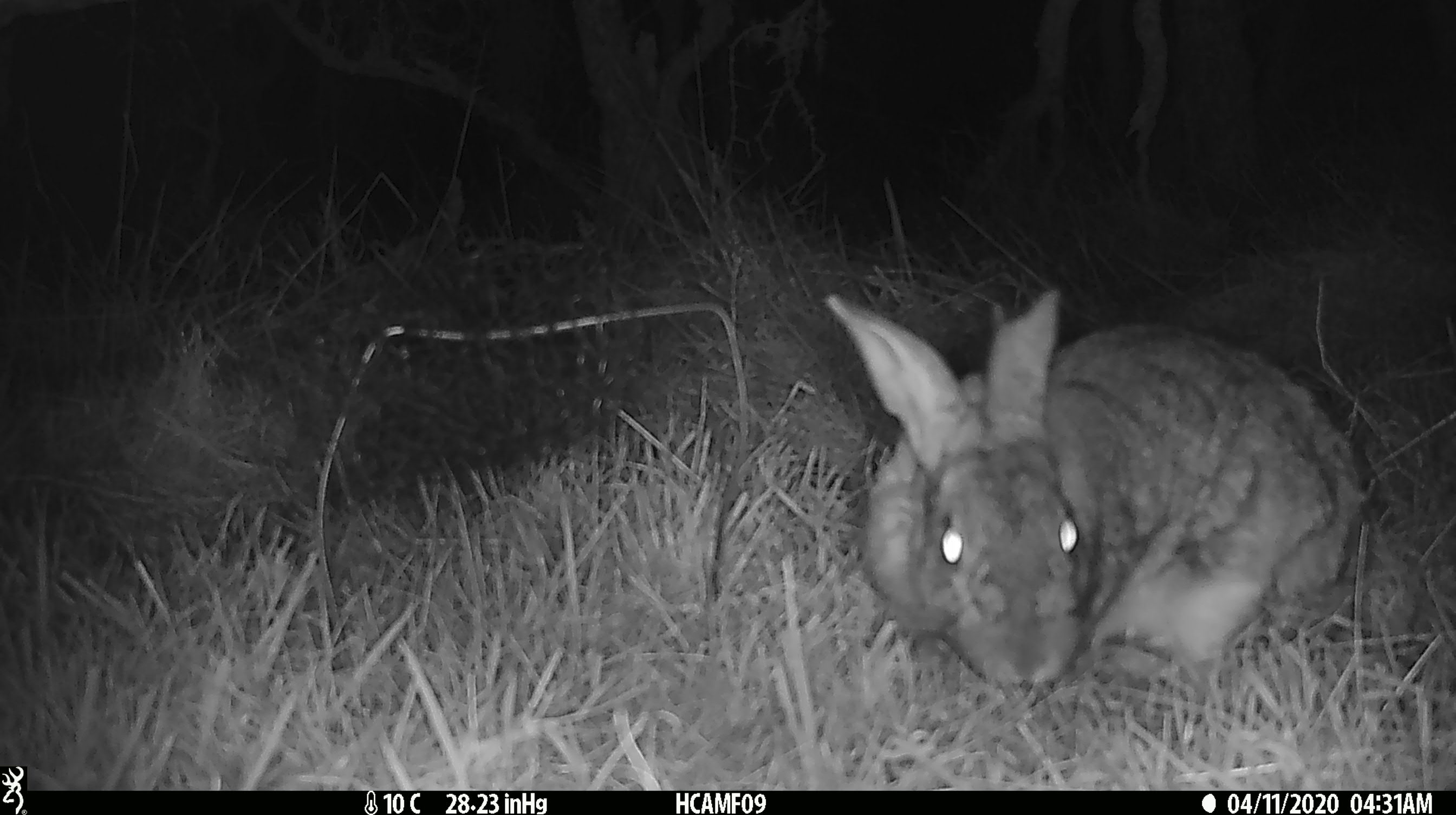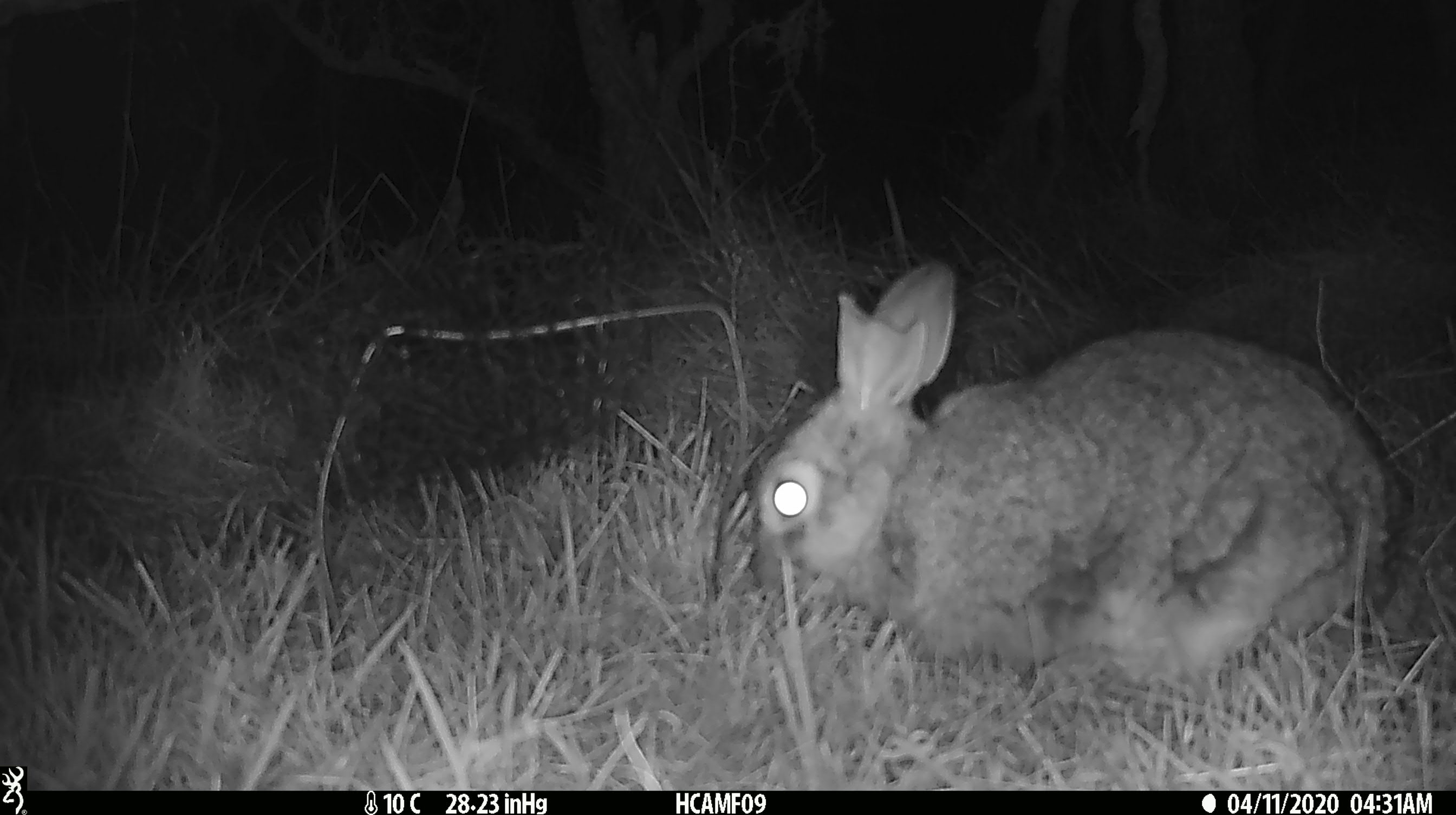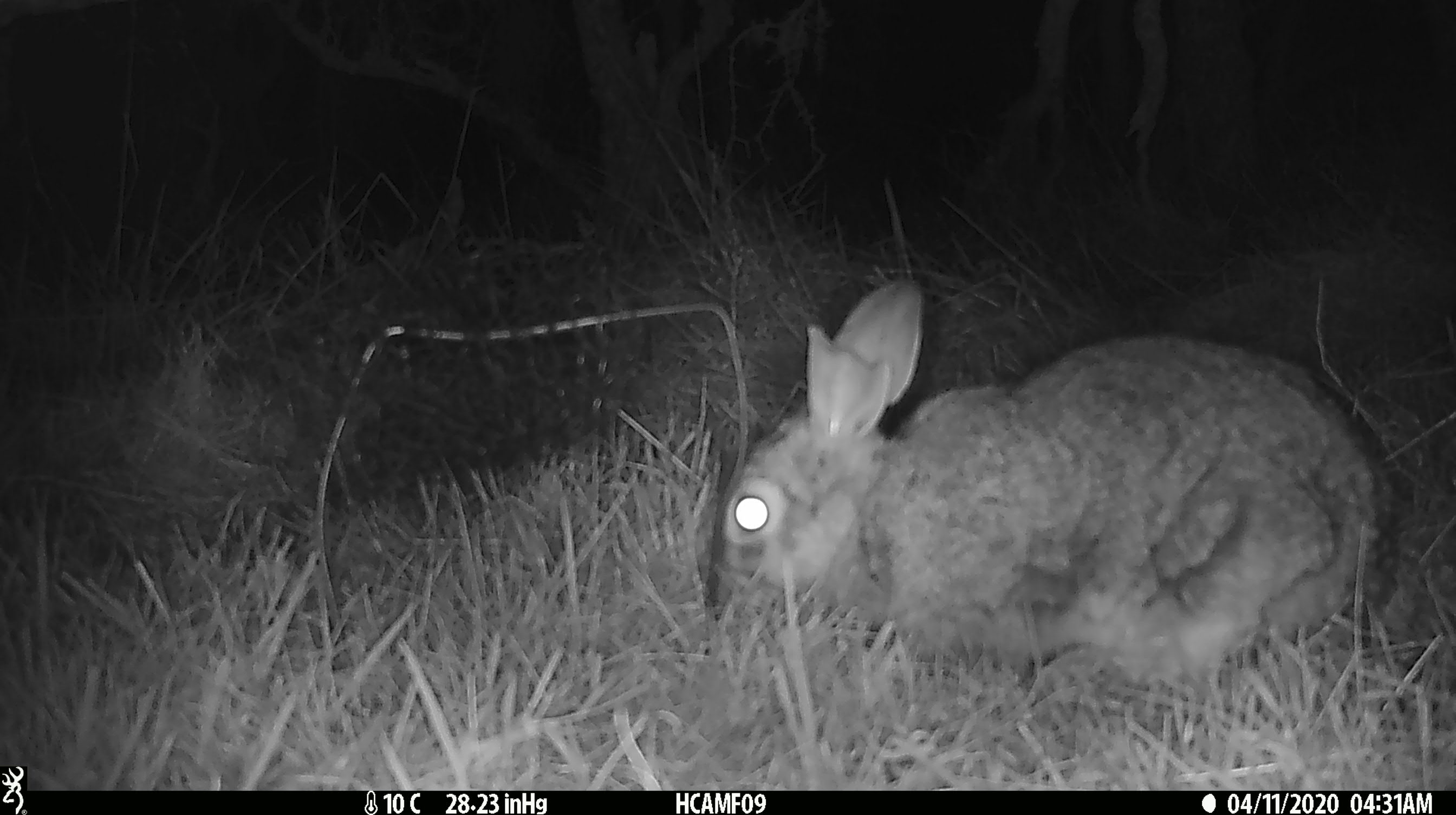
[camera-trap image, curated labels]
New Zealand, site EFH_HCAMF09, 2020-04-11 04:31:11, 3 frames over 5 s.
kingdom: Animalia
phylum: Chordata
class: Mammalia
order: Lagomorpha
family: Leporidae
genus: Oryctolagus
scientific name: Oryctolagus cuniculus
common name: european rabbit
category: rabbit